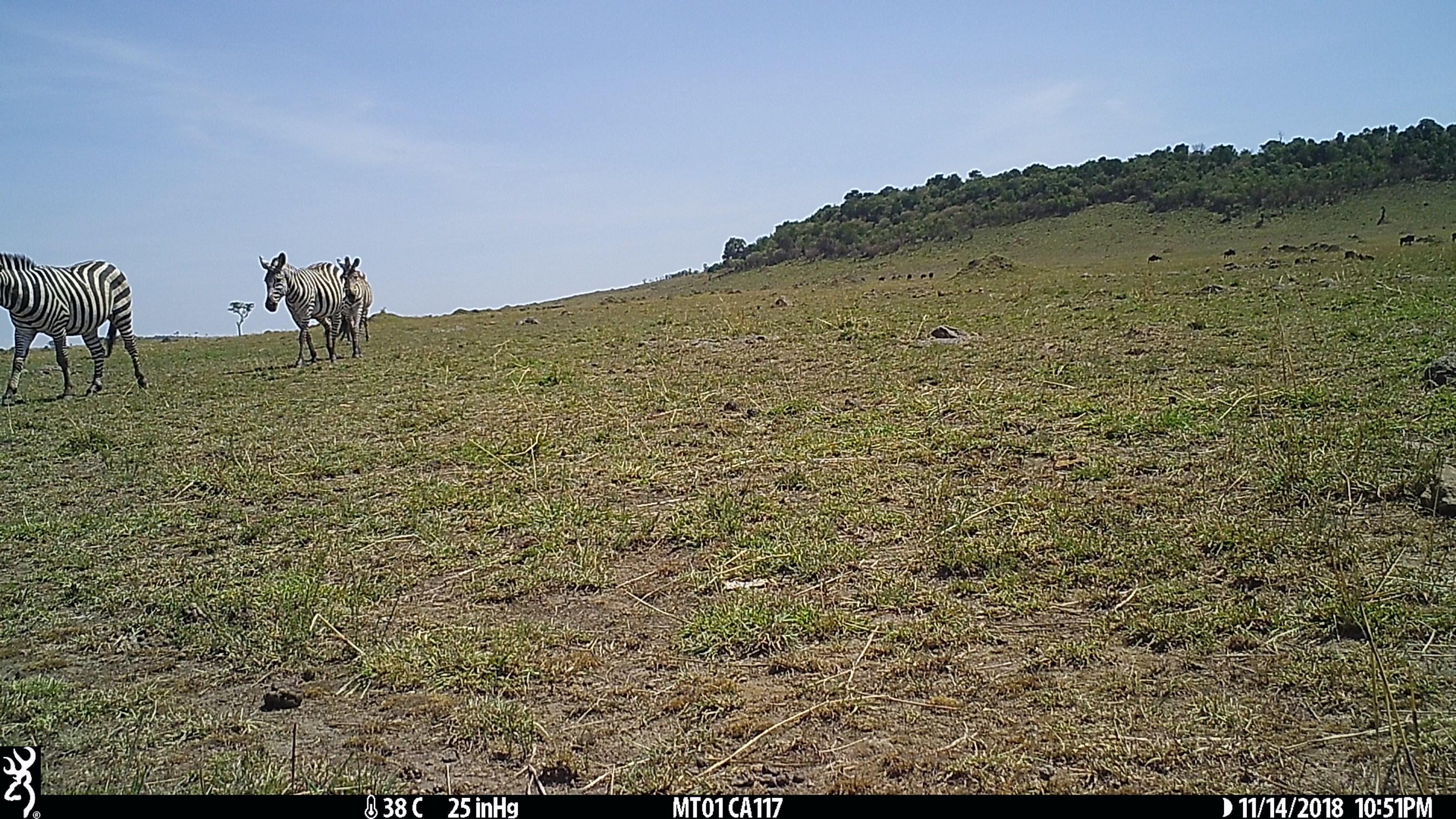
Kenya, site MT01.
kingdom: Animalia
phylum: Chordata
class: Mammalia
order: Perissodactyla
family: Equidae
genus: Equus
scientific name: Equus quagga burchellii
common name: burchell's zebra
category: zebra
Zebra (burchell's zebra) (Equus quagga burchellii).